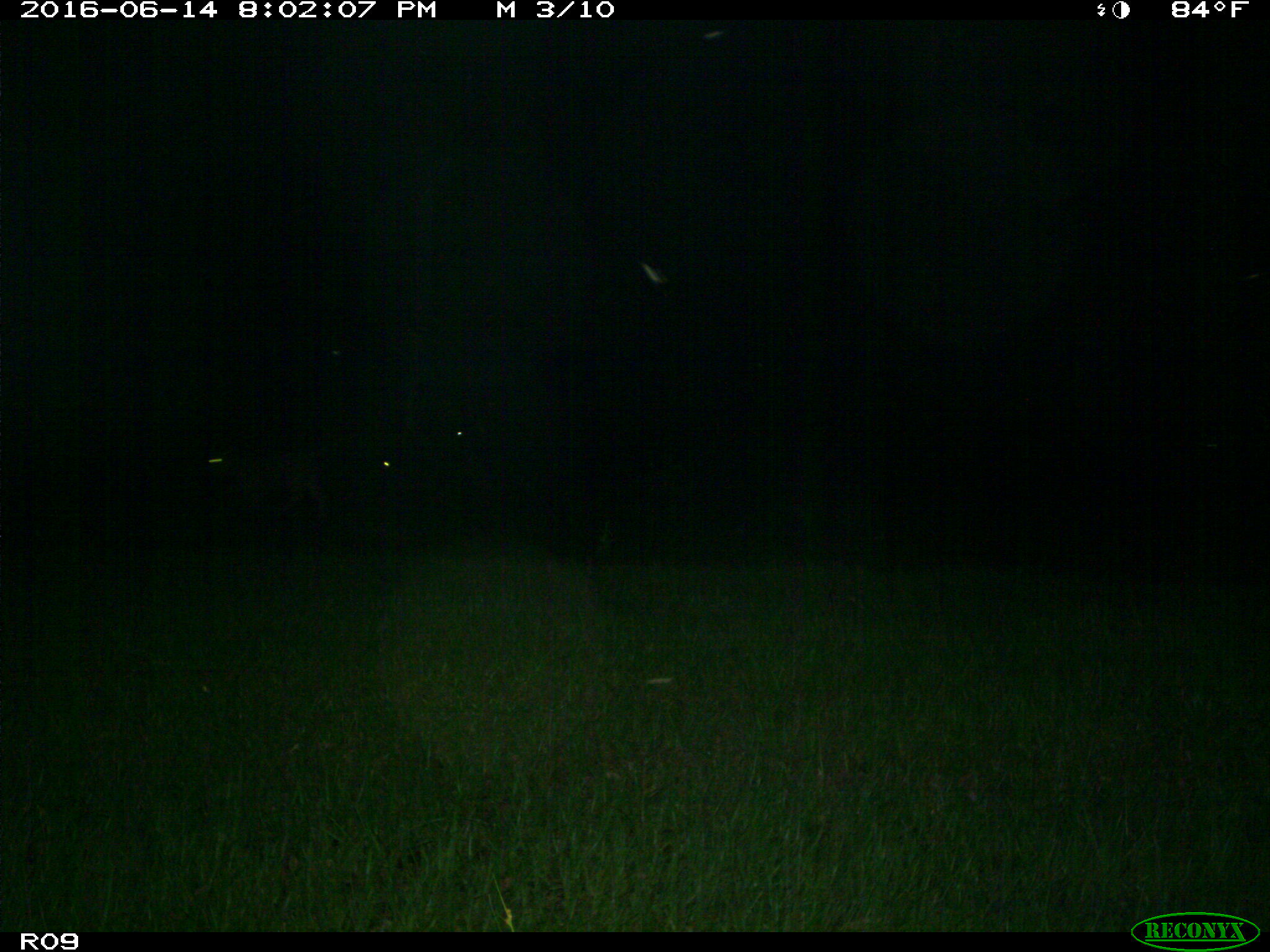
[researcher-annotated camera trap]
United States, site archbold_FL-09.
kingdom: Animalia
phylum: Chordata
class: Mammalia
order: Artiodactyla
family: Bovidae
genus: Bos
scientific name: Bos taurus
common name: domestic cow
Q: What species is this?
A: Bos taurus (domestic cow).